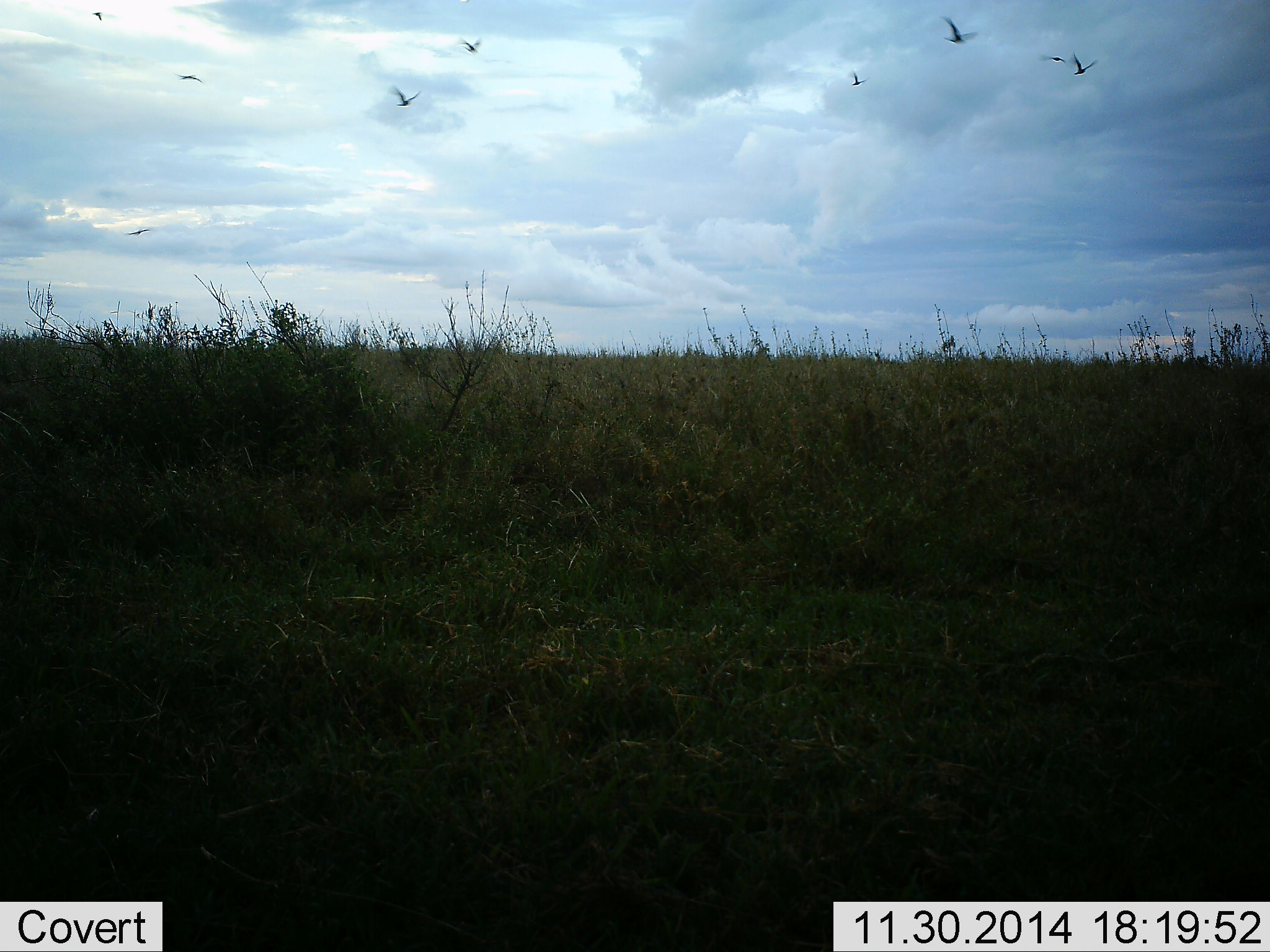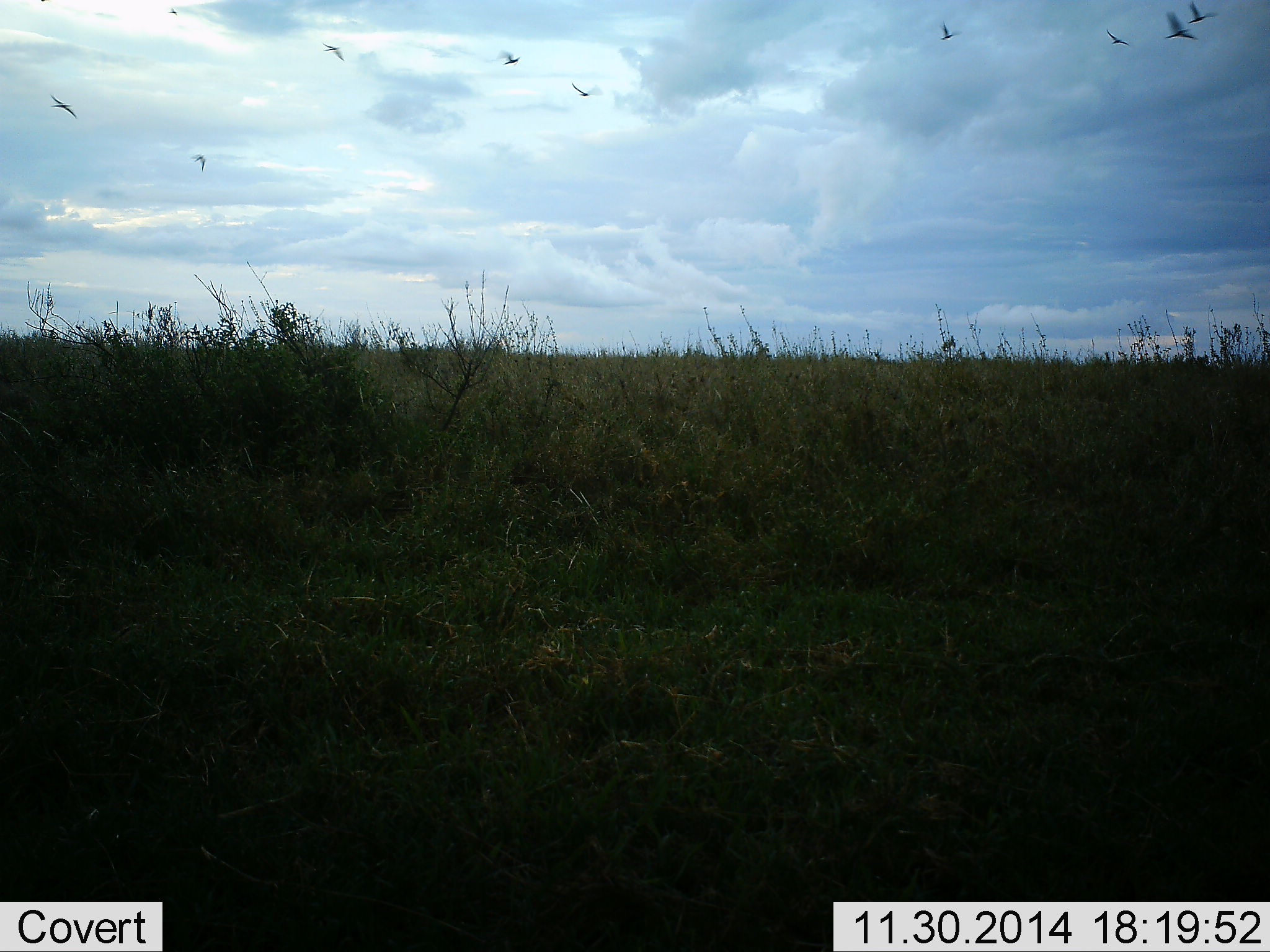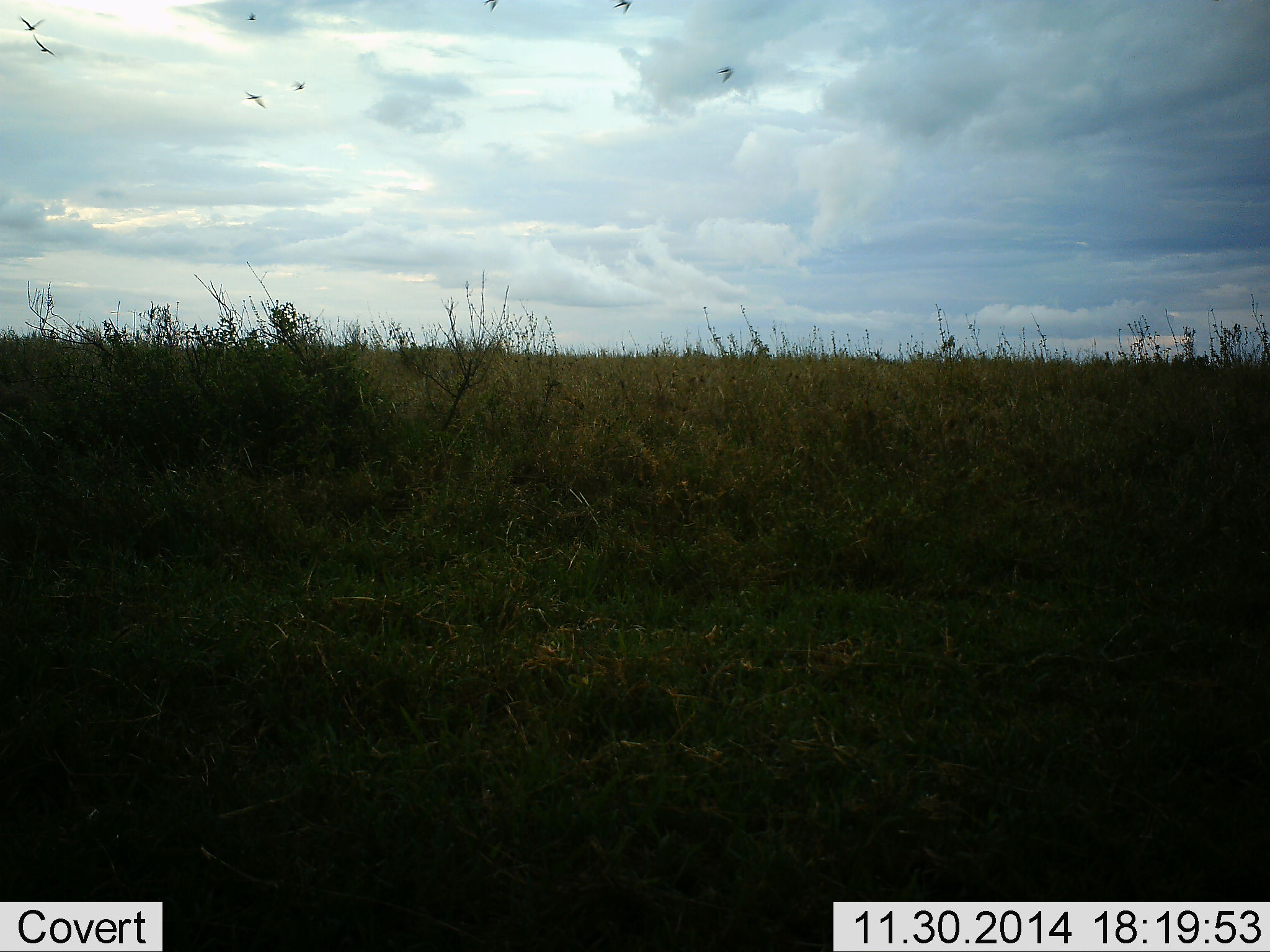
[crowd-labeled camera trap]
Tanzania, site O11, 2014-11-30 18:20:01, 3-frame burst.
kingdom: Animalia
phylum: Chordata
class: Aves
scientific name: Aves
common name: bird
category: otherbird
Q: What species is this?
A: Otherbird (bird) (Aves).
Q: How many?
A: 9.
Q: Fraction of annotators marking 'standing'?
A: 0%.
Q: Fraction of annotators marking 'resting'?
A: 0%.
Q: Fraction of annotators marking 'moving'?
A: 100%.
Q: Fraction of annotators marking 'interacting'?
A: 0%.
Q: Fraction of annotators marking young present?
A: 0%.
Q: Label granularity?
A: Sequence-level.